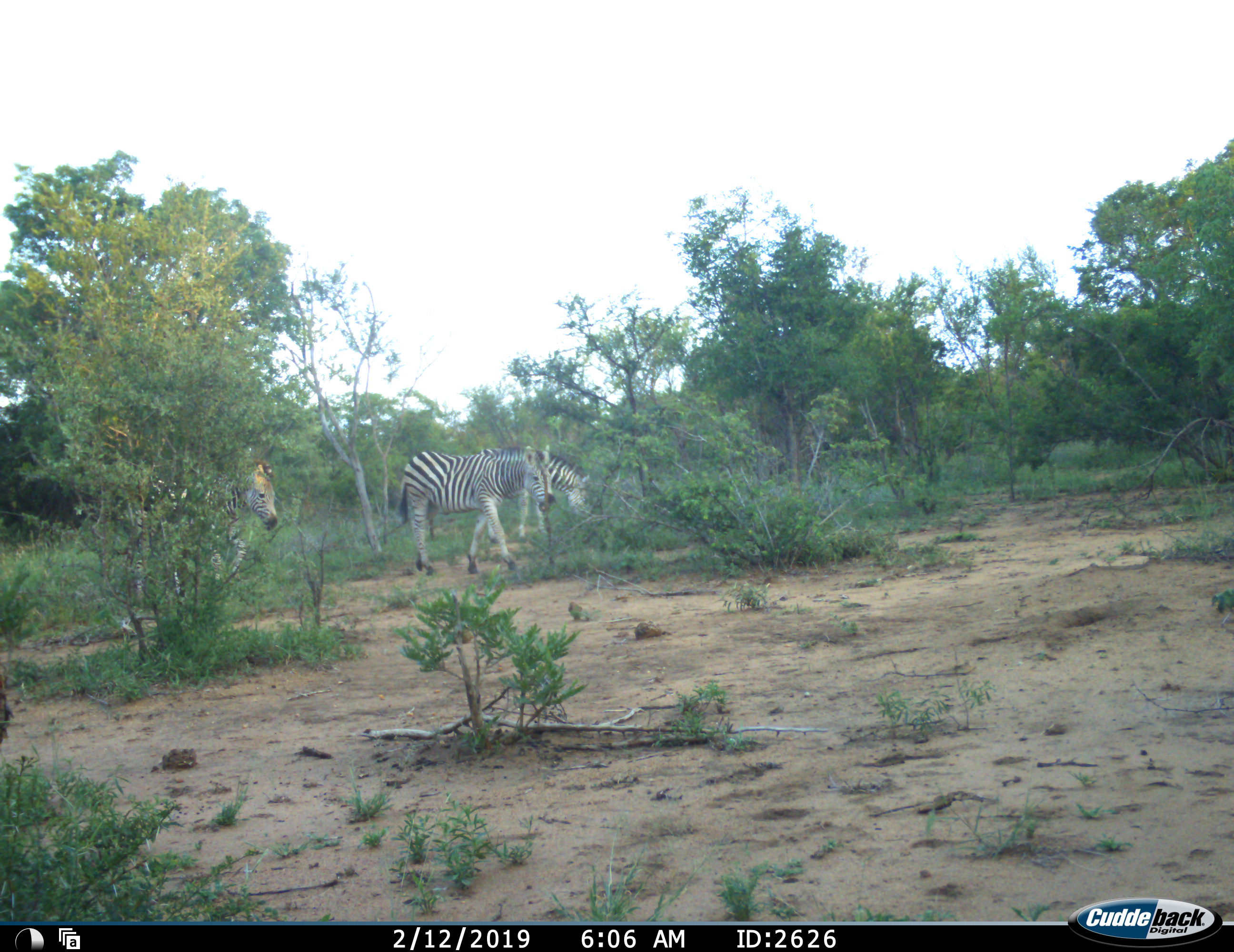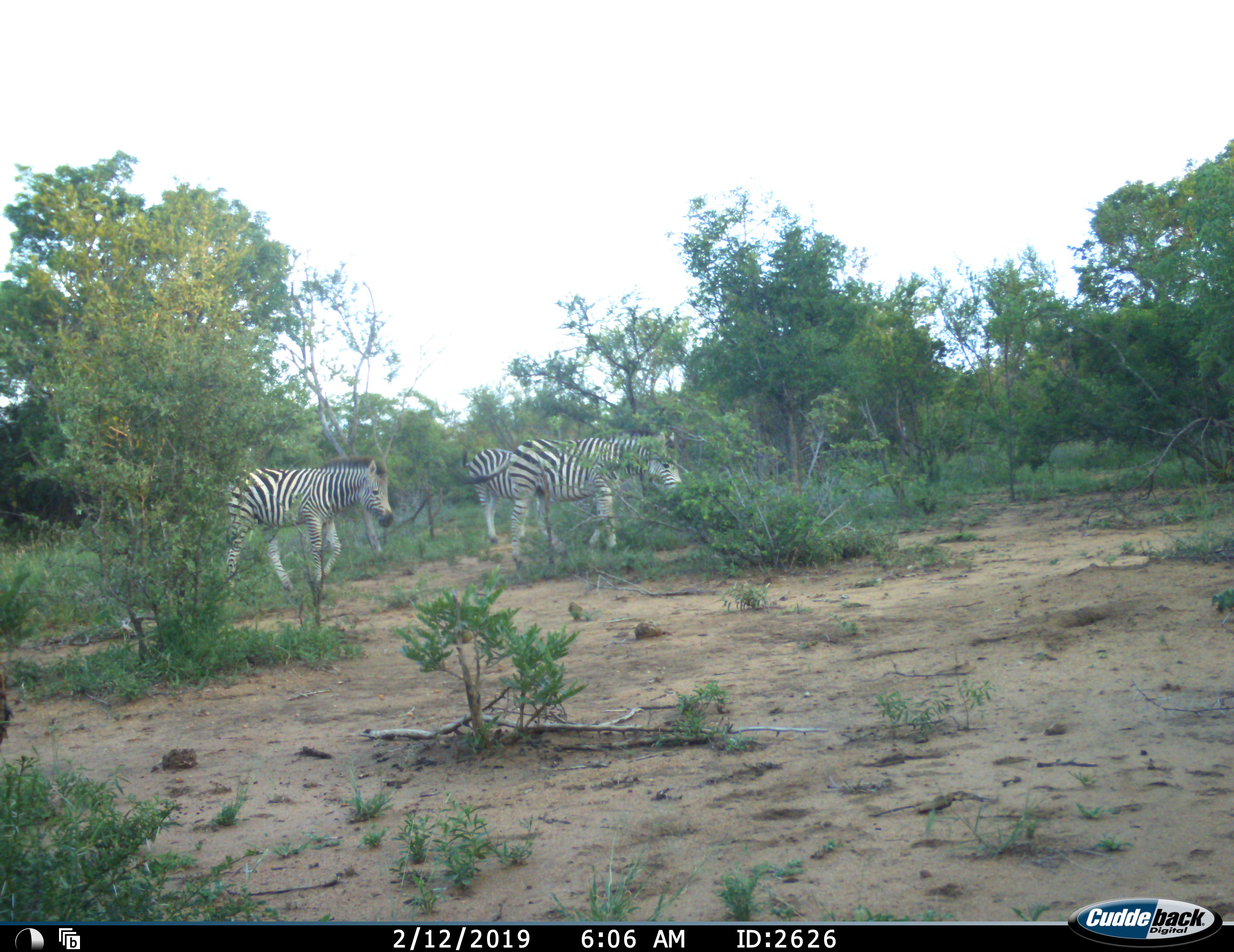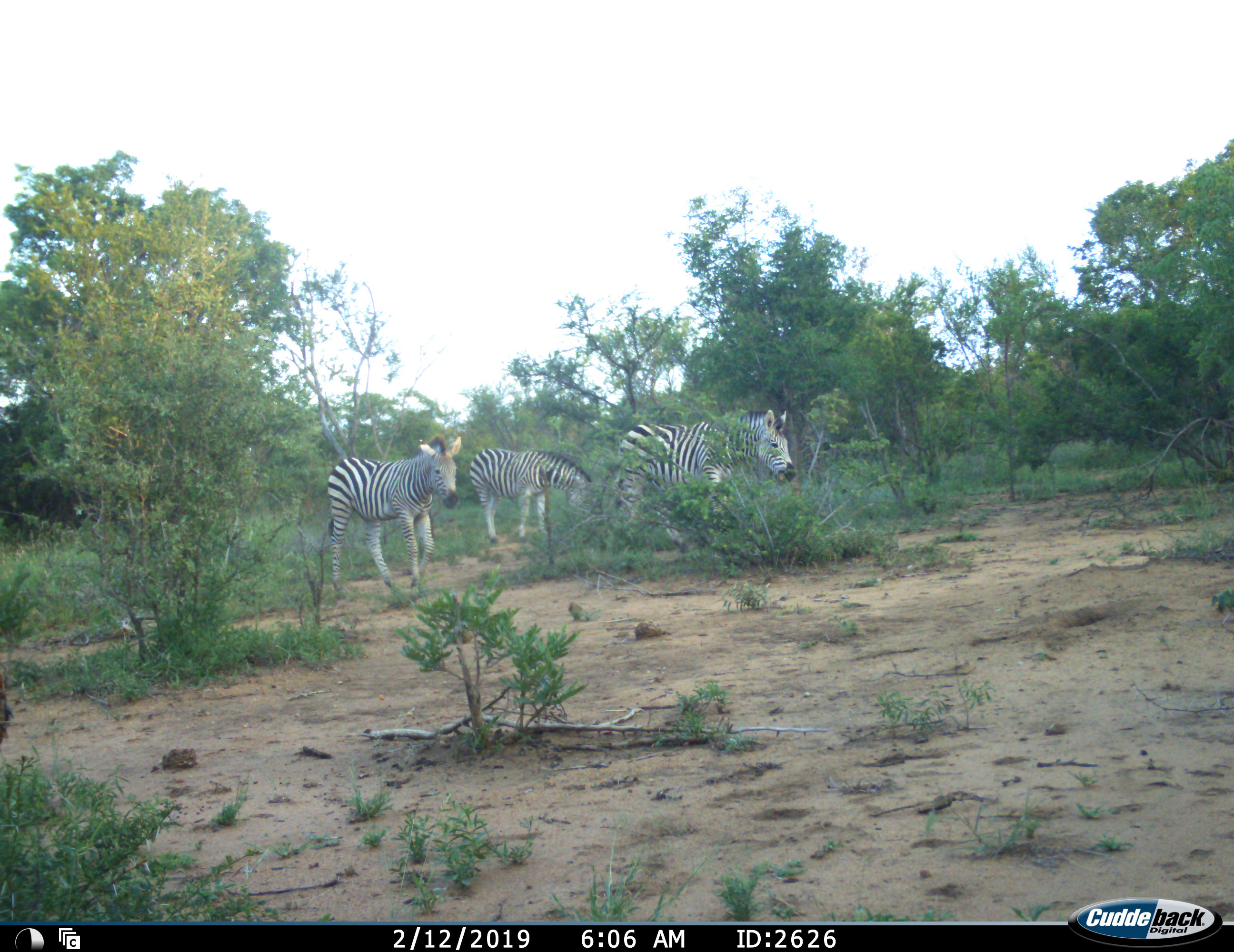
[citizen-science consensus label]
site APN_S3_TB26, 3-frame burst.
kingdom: Animalia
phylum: Chordata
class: Mammalia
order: Perissodactyla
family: Equidae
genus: Equus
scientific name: Equus quagga burchellii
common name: burchell's zebra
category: zebraburchells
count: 3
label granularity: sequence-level